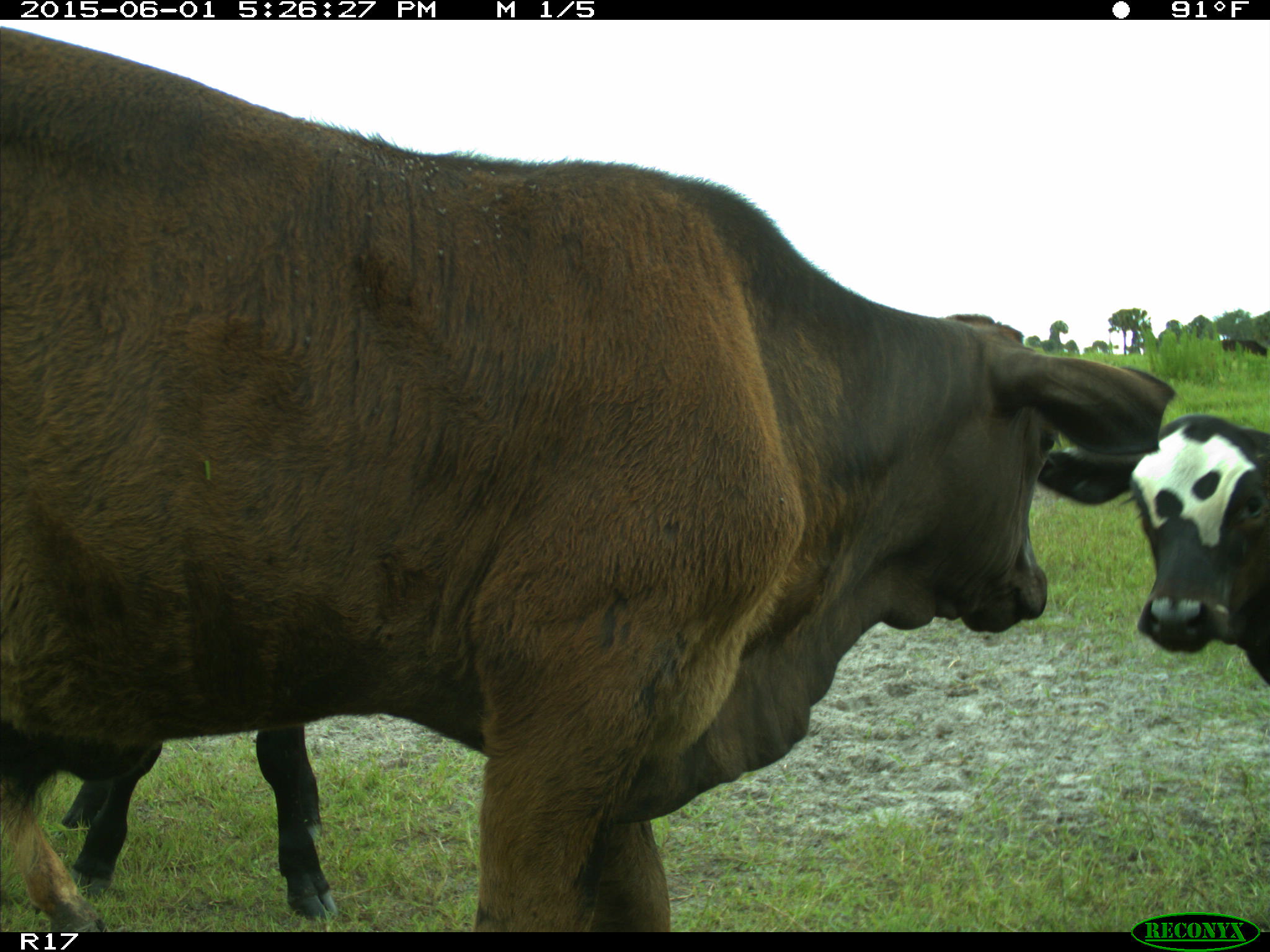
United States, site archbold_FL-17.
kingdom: Animalia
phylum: Chordata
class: Mammalia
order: Artiodactyla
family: Bovidae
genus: Bos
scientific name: Bos taurus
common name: domestic cow